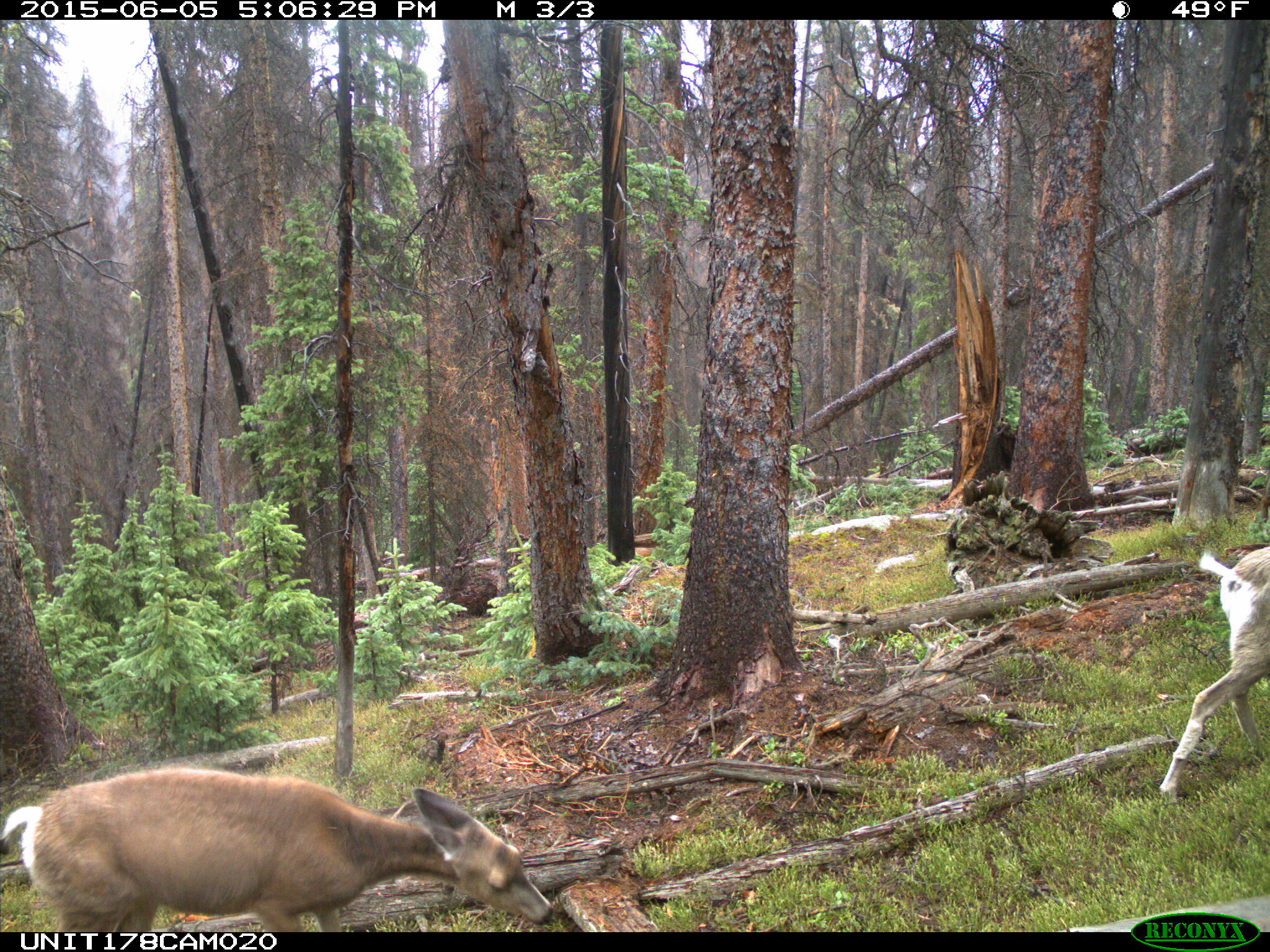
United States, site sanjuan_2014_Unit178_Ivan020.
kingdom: Animalia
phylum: Chordata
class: Mammalia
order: Artiodactyla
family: Cervidae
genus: Odocoileus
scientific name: Odocoileus hemionus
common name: mule deer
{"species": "Odocoileus hemionus (mule deer)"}